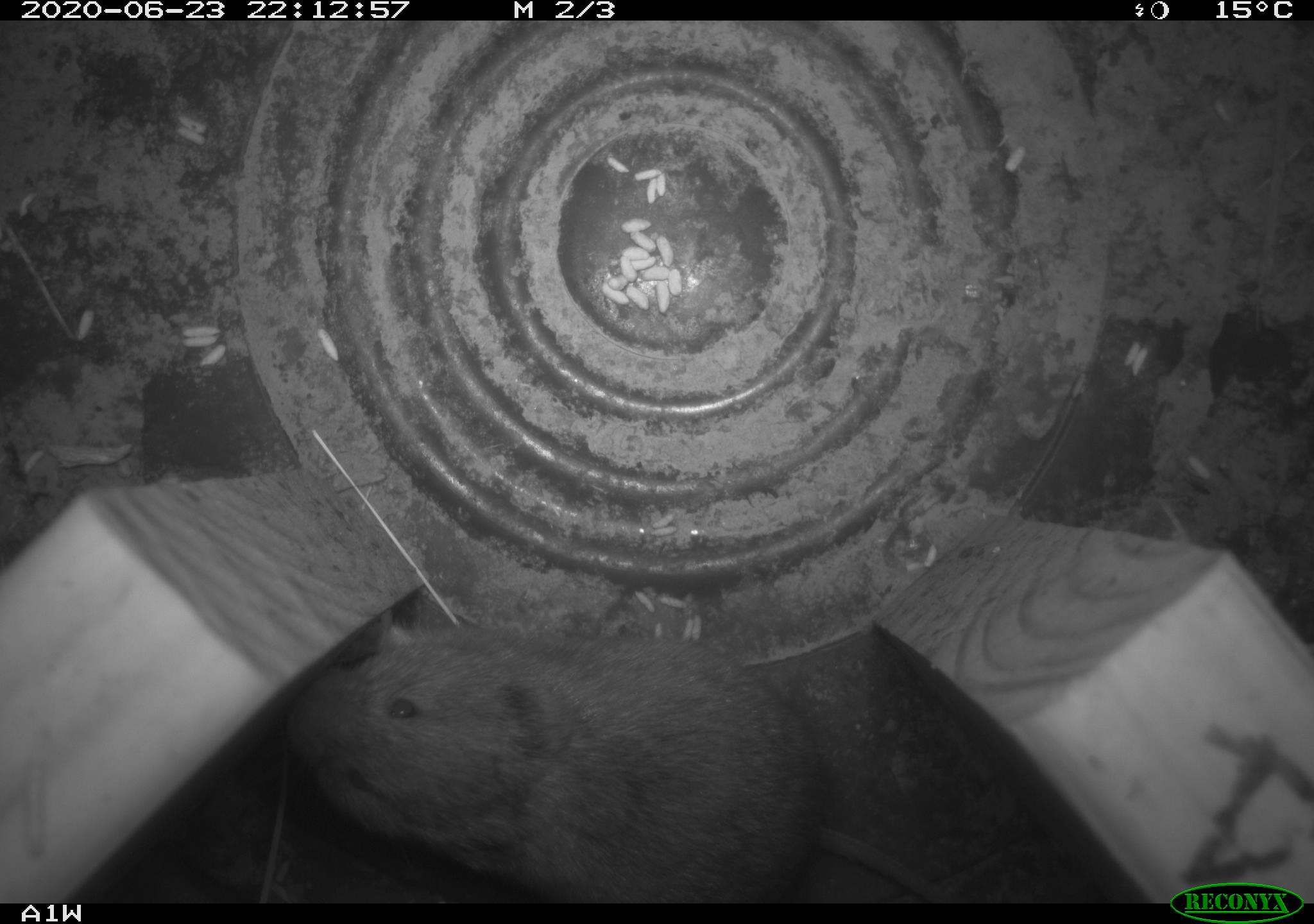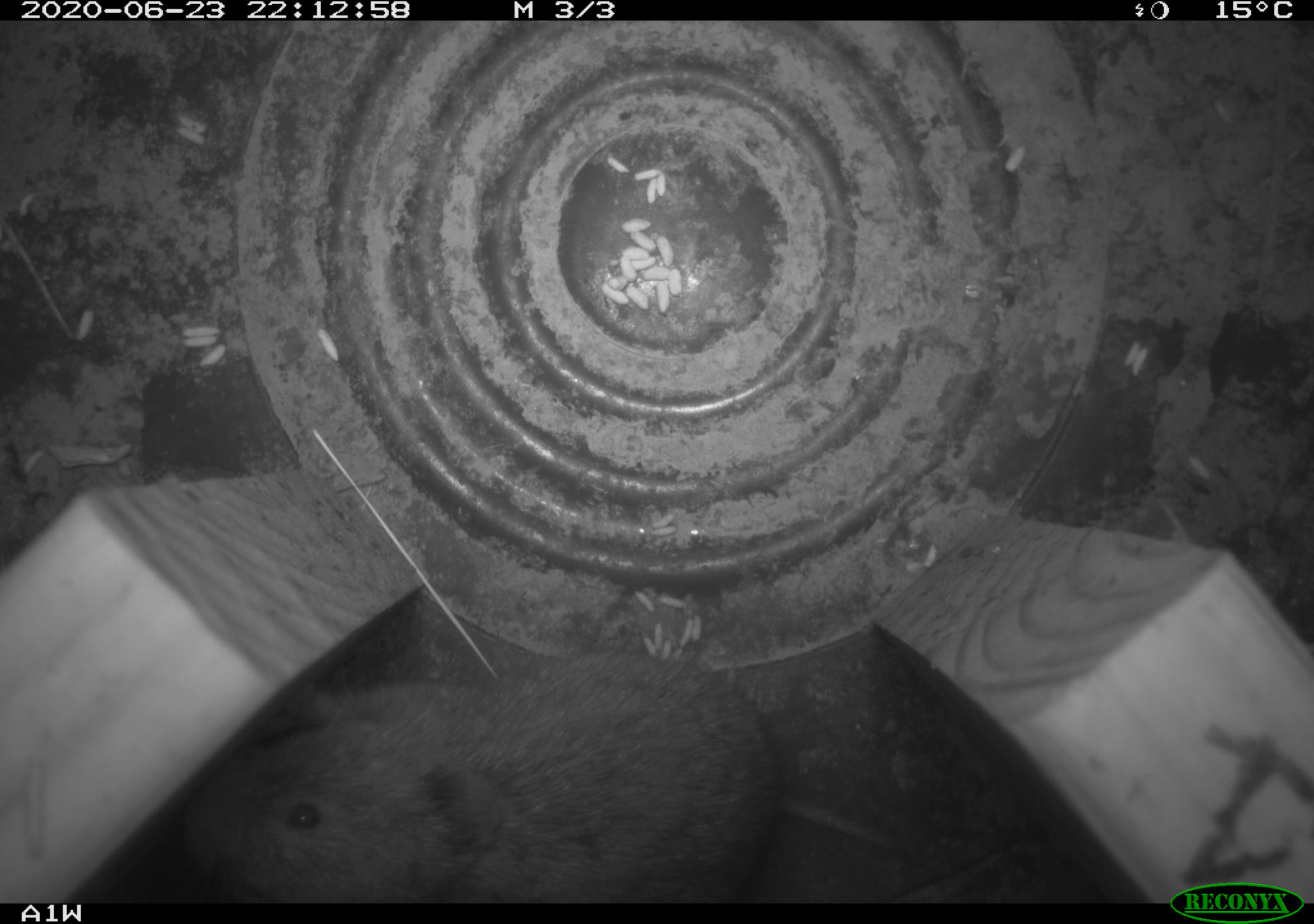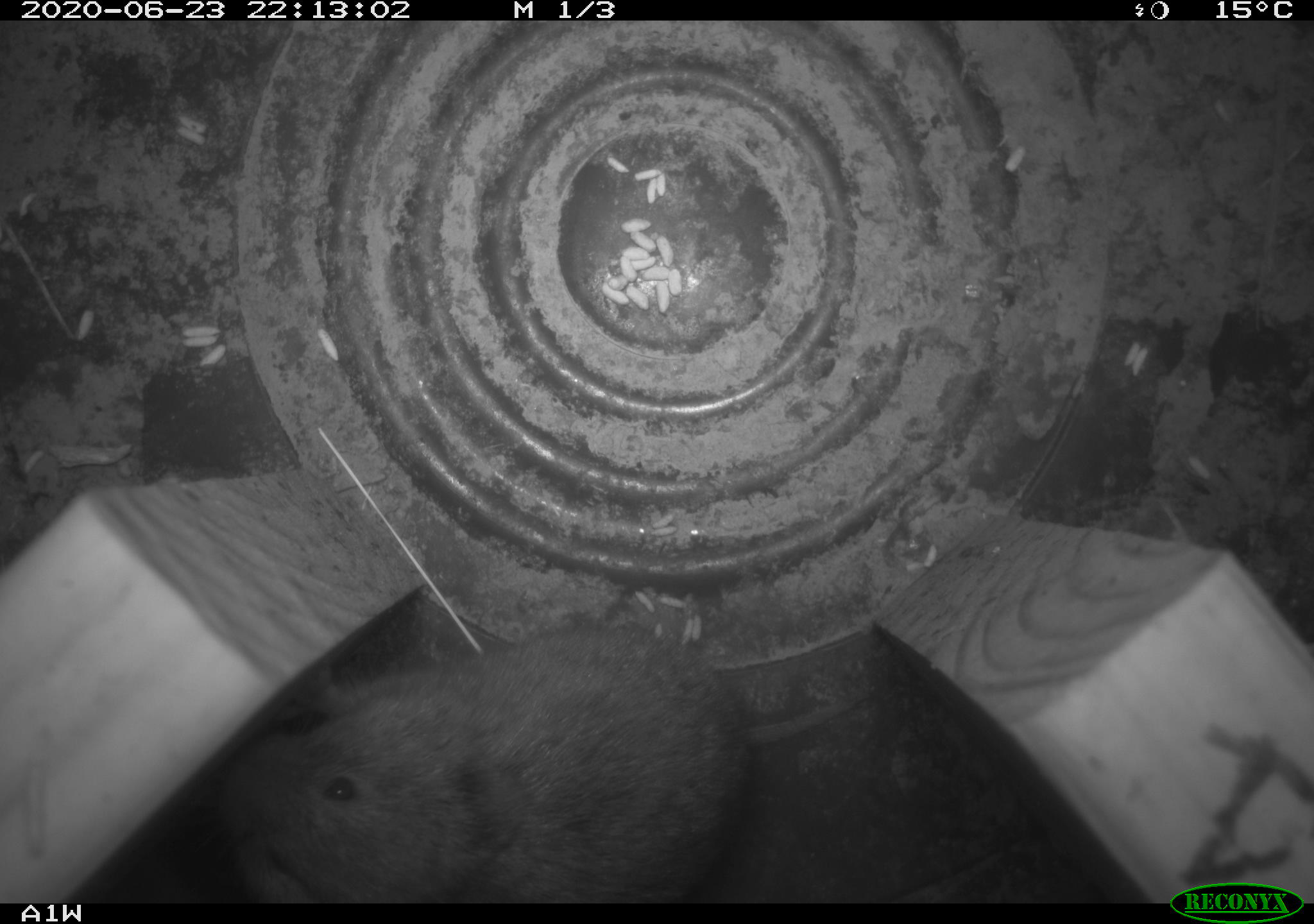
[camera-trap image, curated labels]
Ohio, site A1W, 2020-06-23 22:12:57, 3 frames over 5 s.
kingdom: Animalia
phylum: Chordata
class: Mammalia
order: Rodentia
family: Cricetidae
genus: Microtus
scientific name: Microtus pennsylvanicus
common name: meadow vole